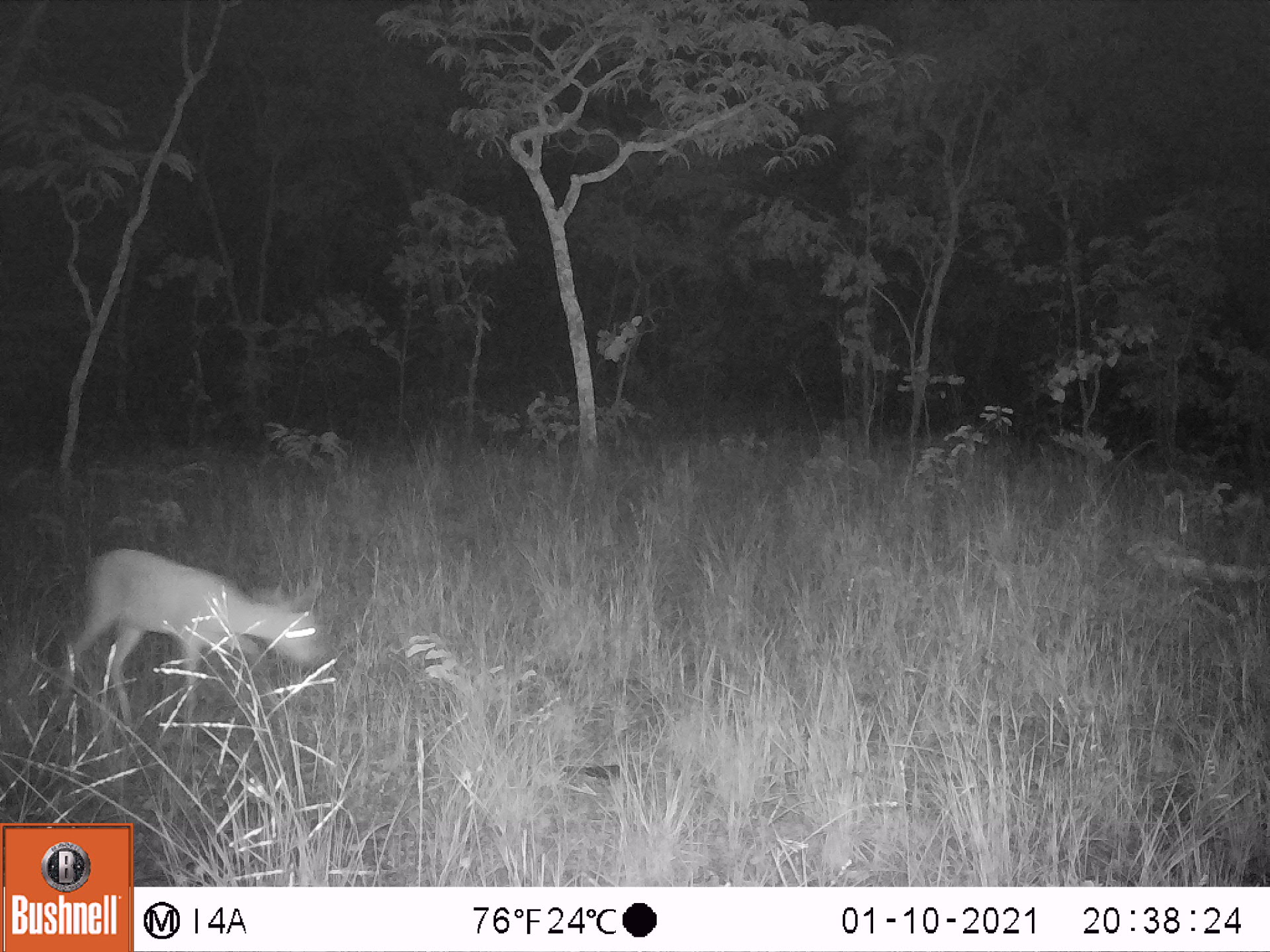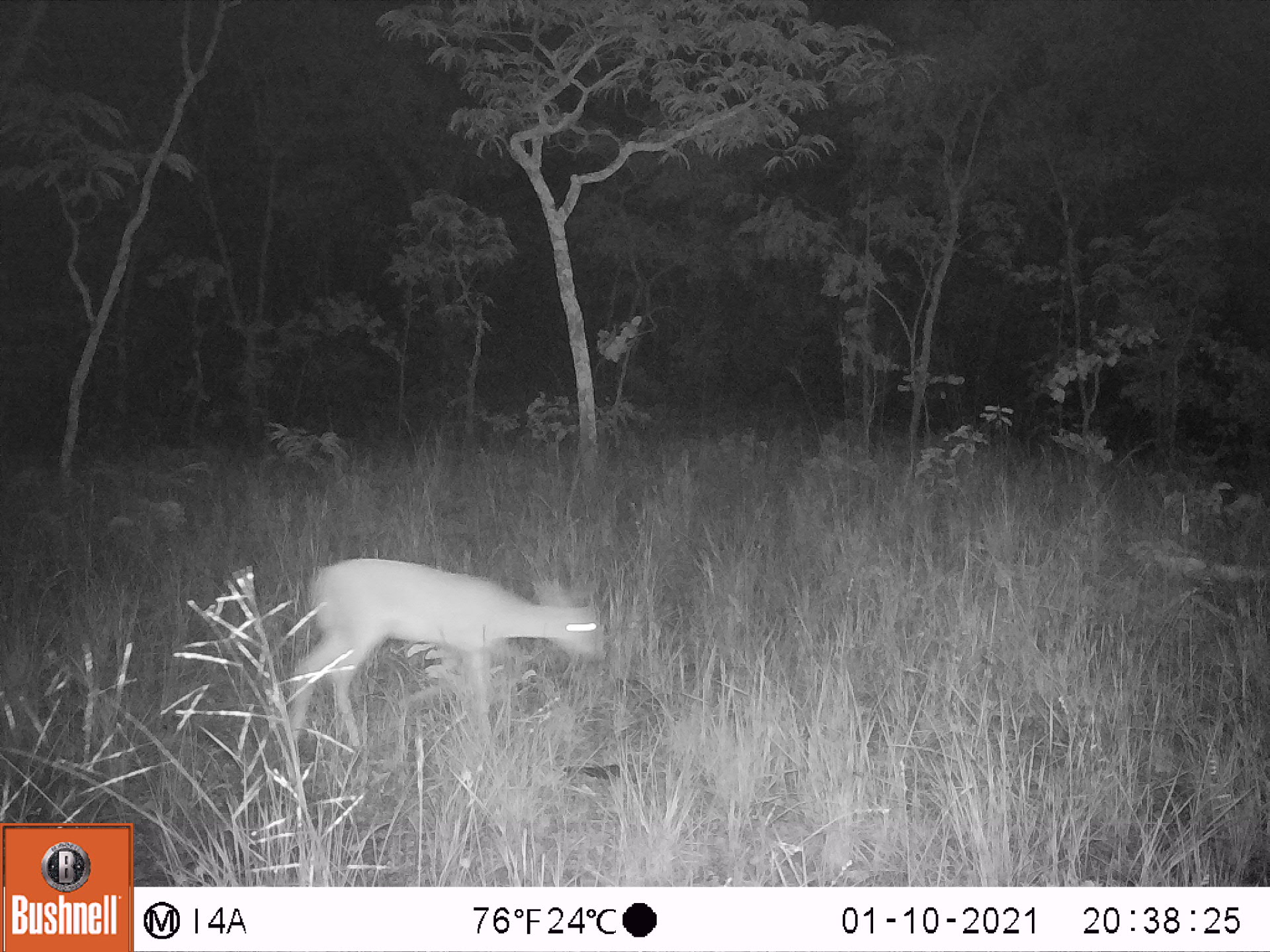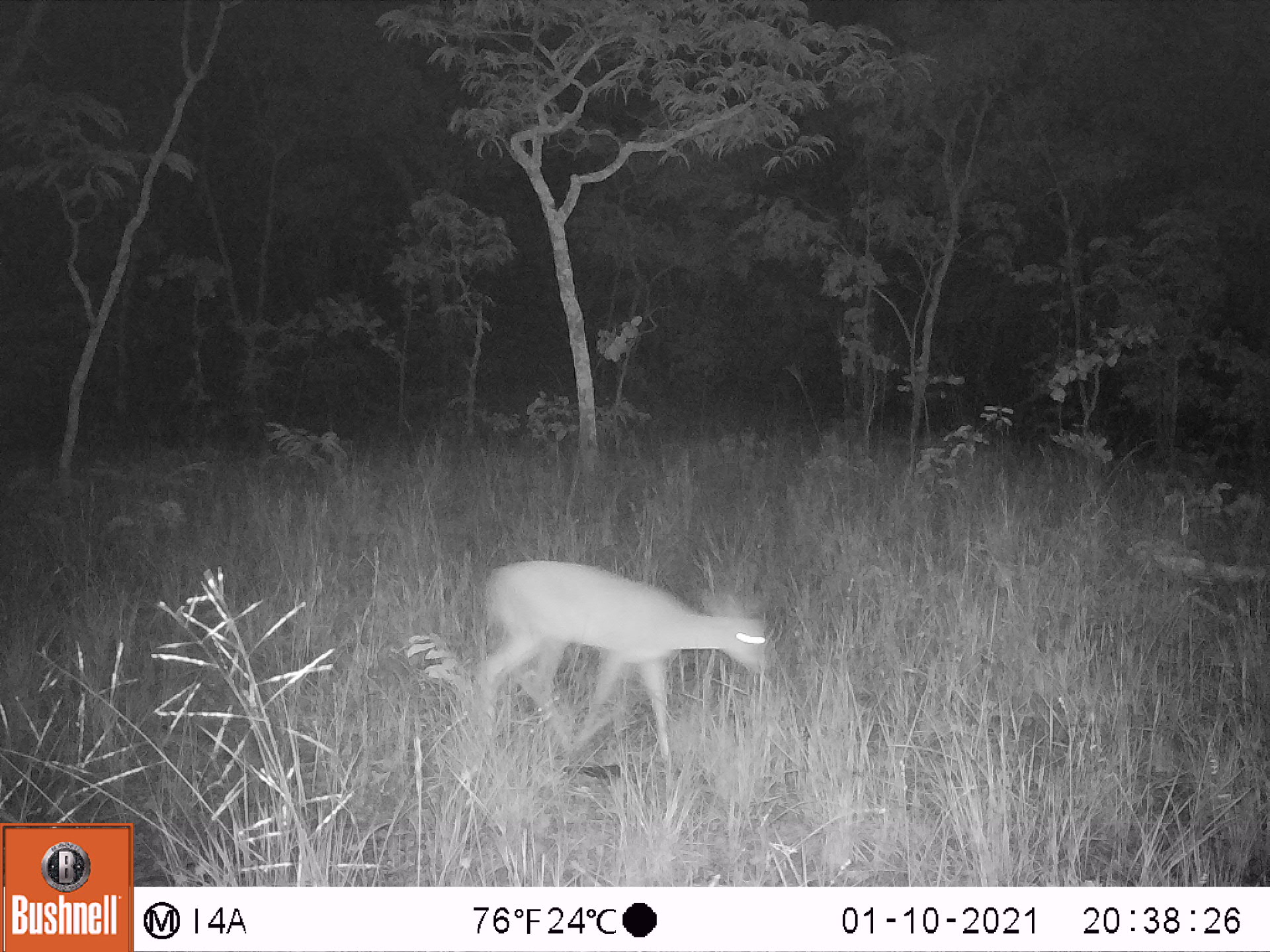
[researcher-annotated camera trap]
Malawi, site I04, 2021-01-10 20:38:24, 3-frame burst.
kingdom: Animalia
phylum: Chordata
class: Mammalia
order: Artiodactyla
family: Bovidae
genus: Sylvicapra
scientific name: Sylvicapra grimmia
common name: common duiker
Common duiker (Sylvicapra grimmia), count 1.